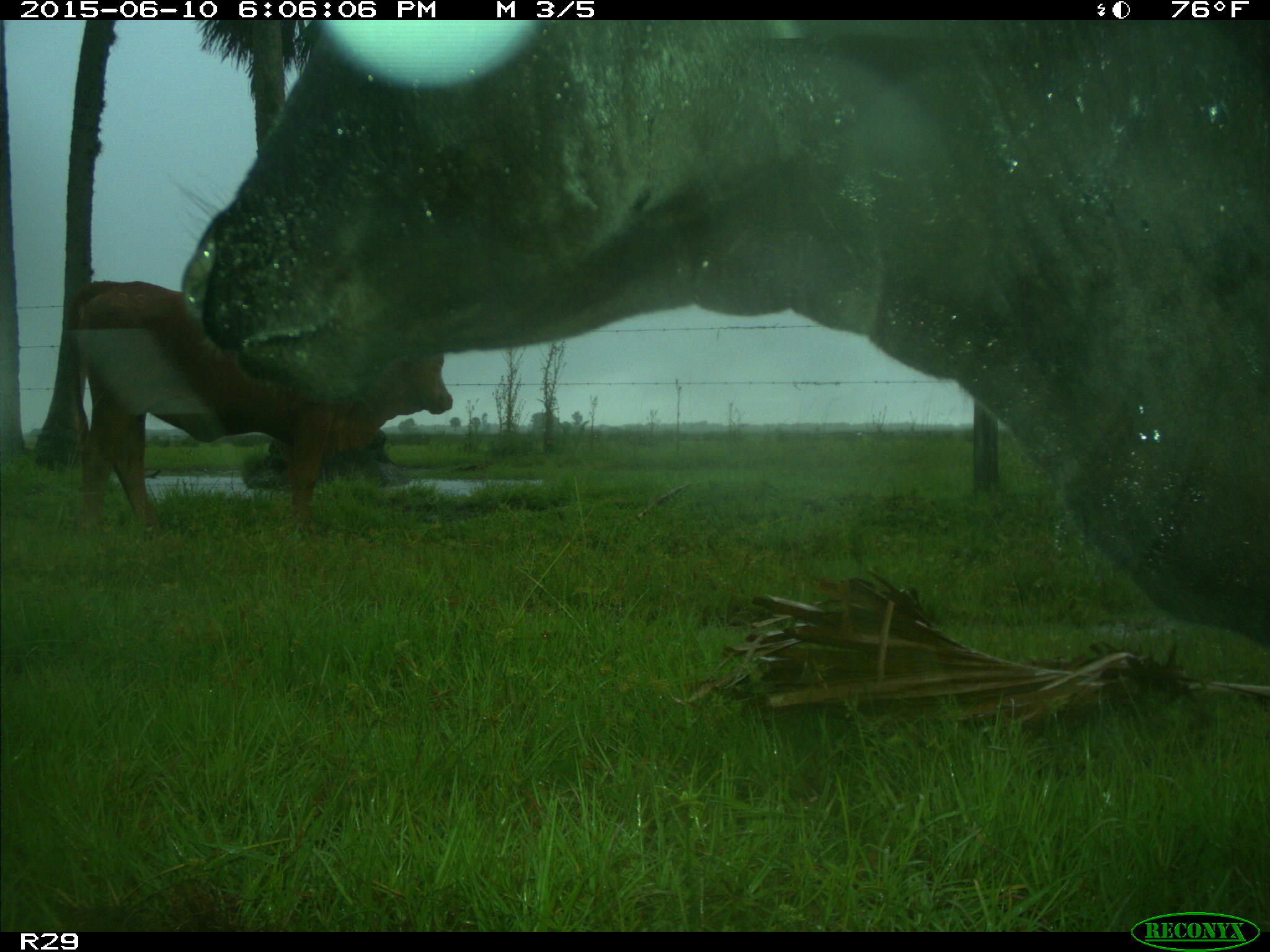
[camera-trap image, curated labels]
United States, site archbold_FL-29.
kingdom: Animalia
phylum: Chordata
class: Mammalia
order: Artiodactyla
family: Bovidae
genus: Bos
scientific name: Bos taurus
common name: domestic cow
Bos taurus (domestic cow).